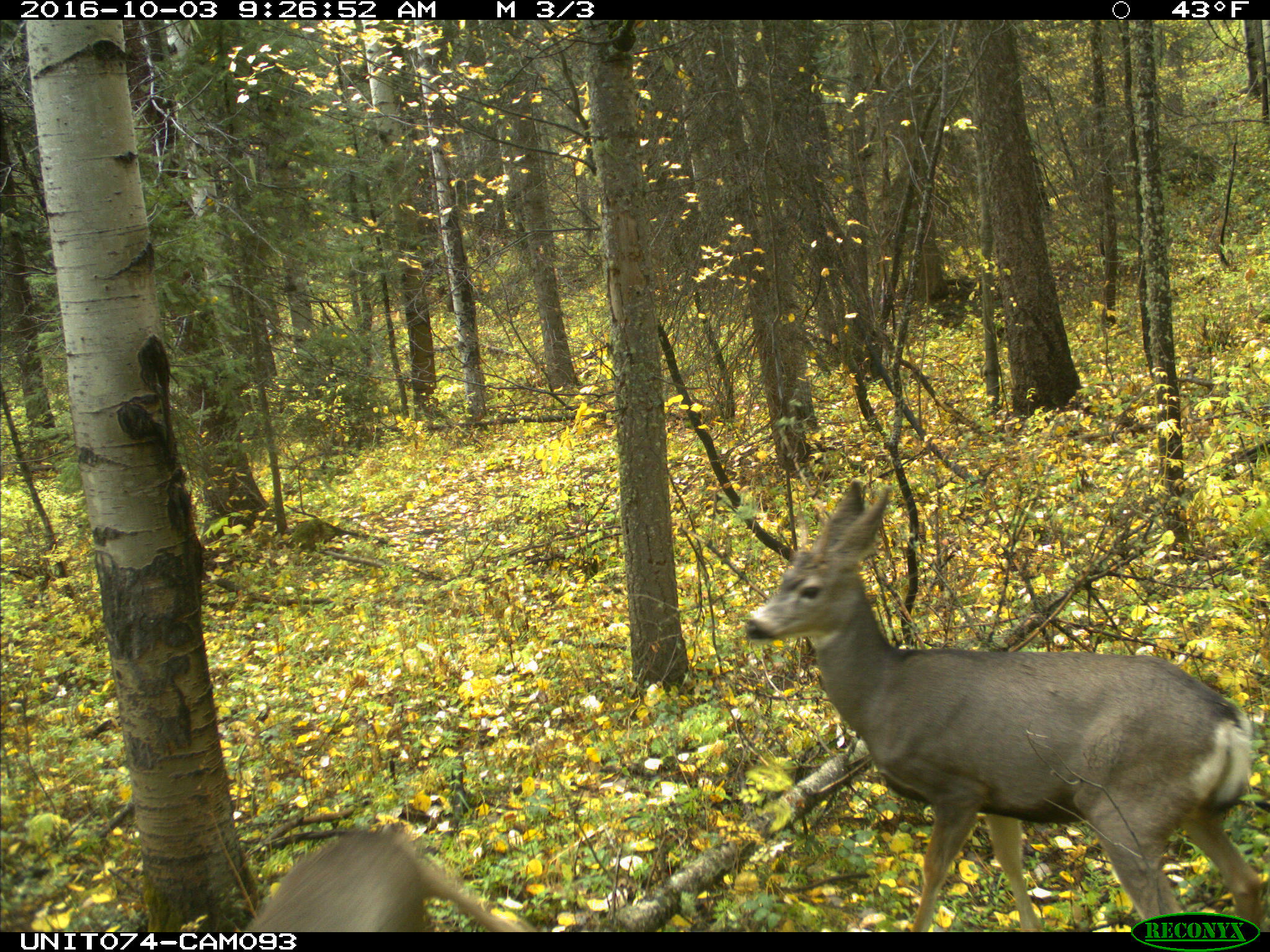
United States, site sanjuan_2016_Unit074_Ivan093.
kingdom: Animalia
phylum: Chordata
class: Mammalia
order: Artiodactyla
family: Cervidae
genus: Odocoileus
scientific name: Odocoileus hemionus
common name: mule deer